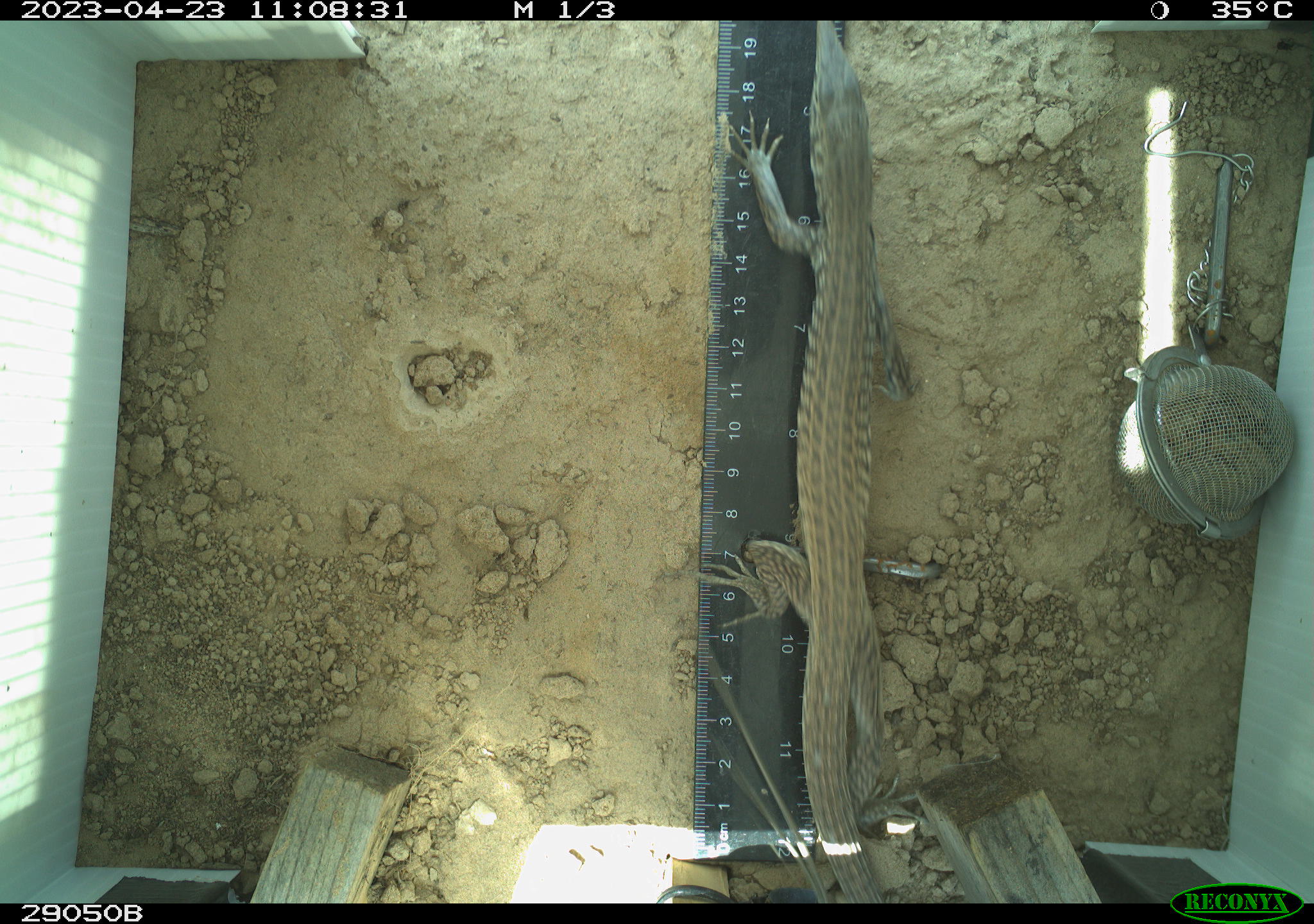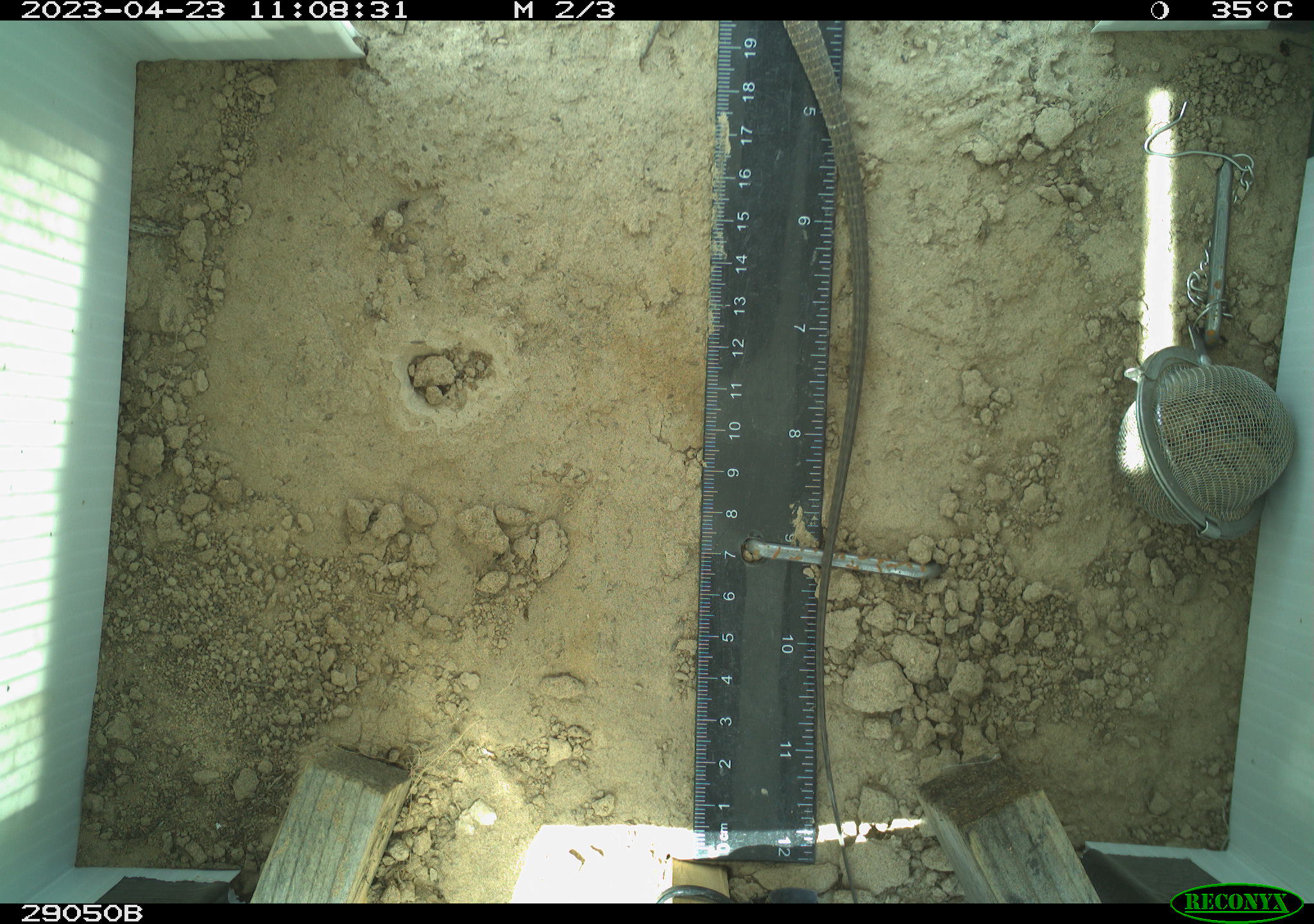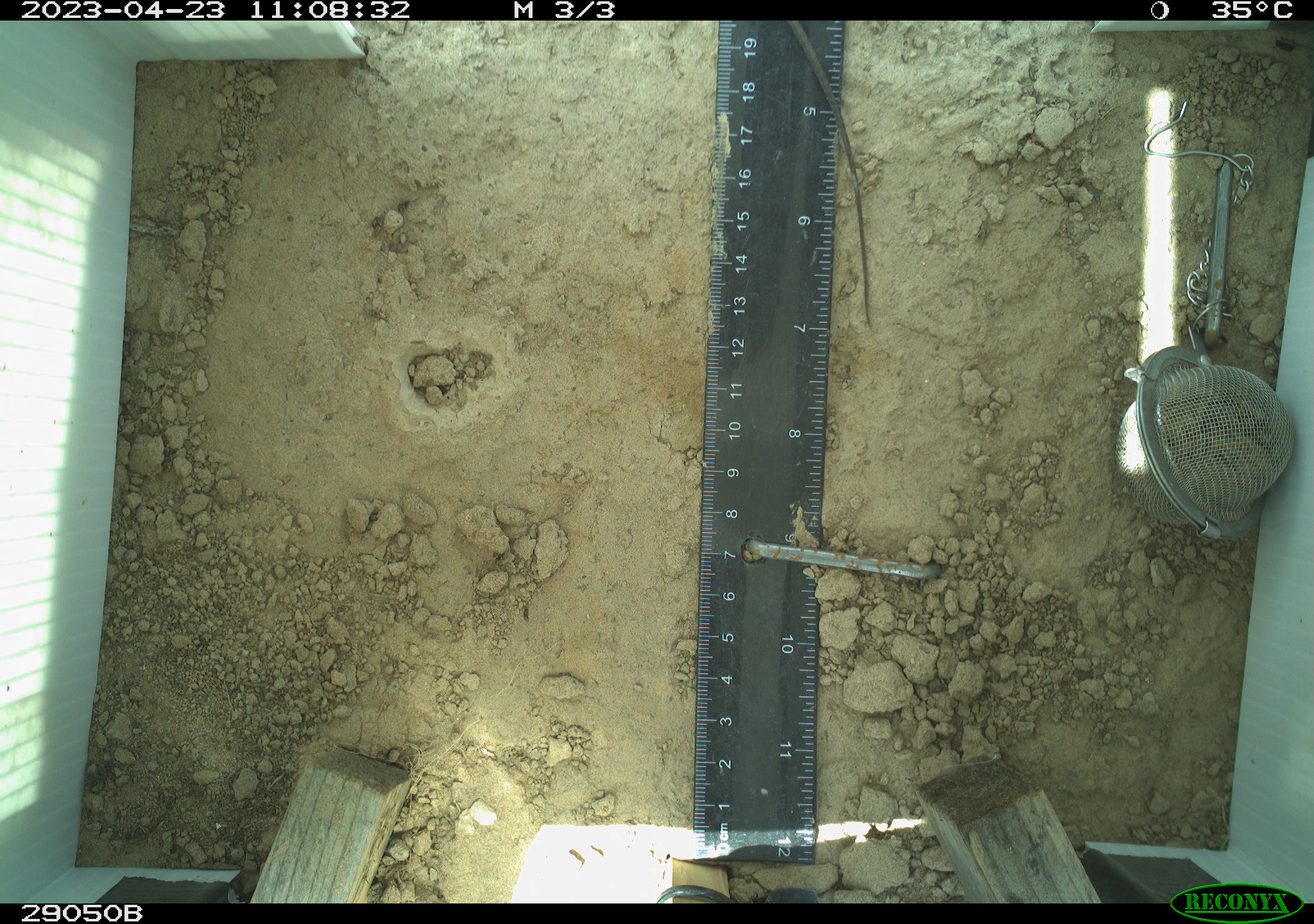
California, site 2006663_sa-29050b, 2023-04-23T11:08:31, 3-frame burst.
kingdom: Animalia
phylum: Chordata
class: Reptilia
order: Squamata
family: Teiidae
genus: Aspidoscelis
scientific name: Aspidoscelis tigris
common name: western whiptail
Western whiptail (Aspidoscelis tigris).